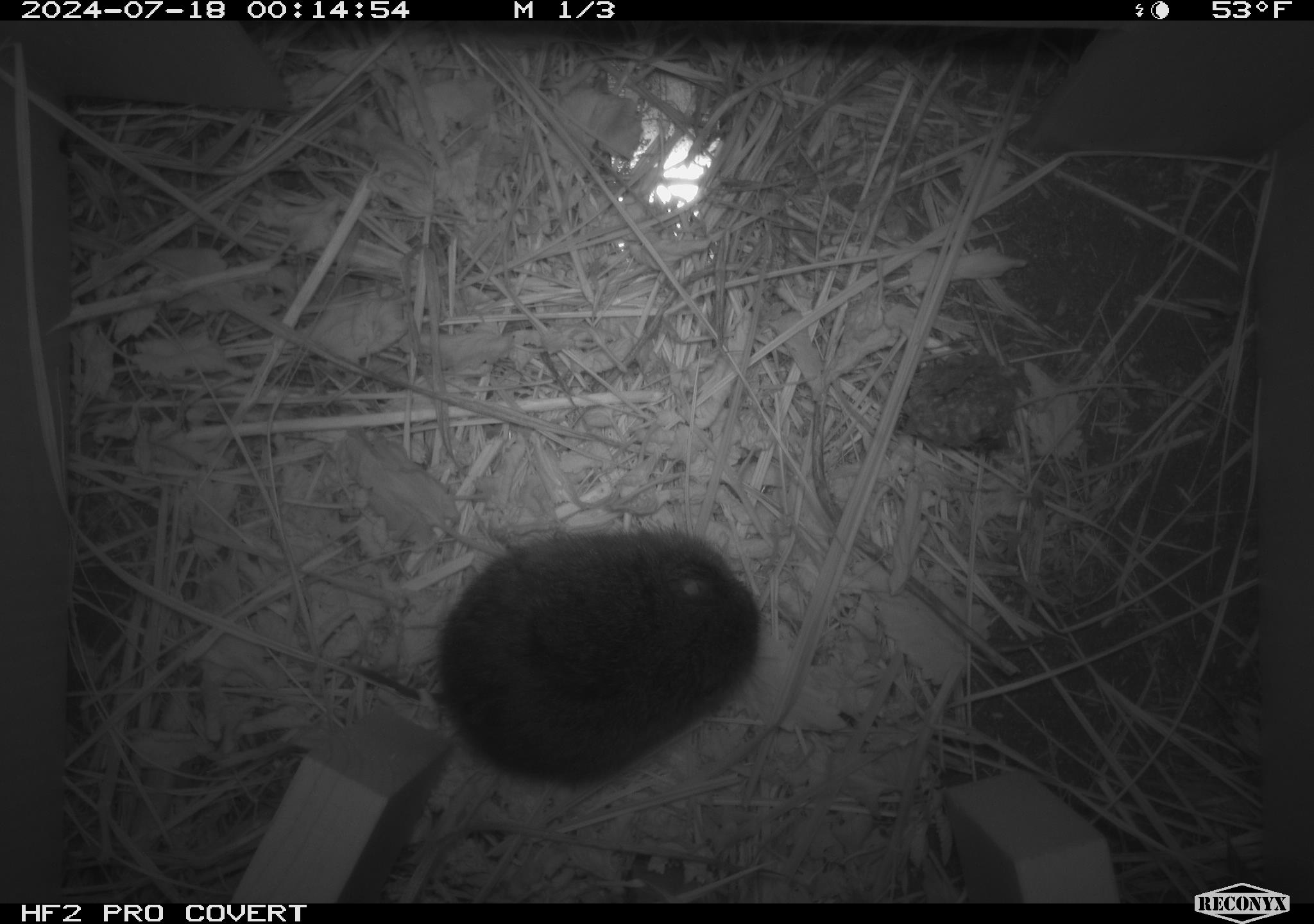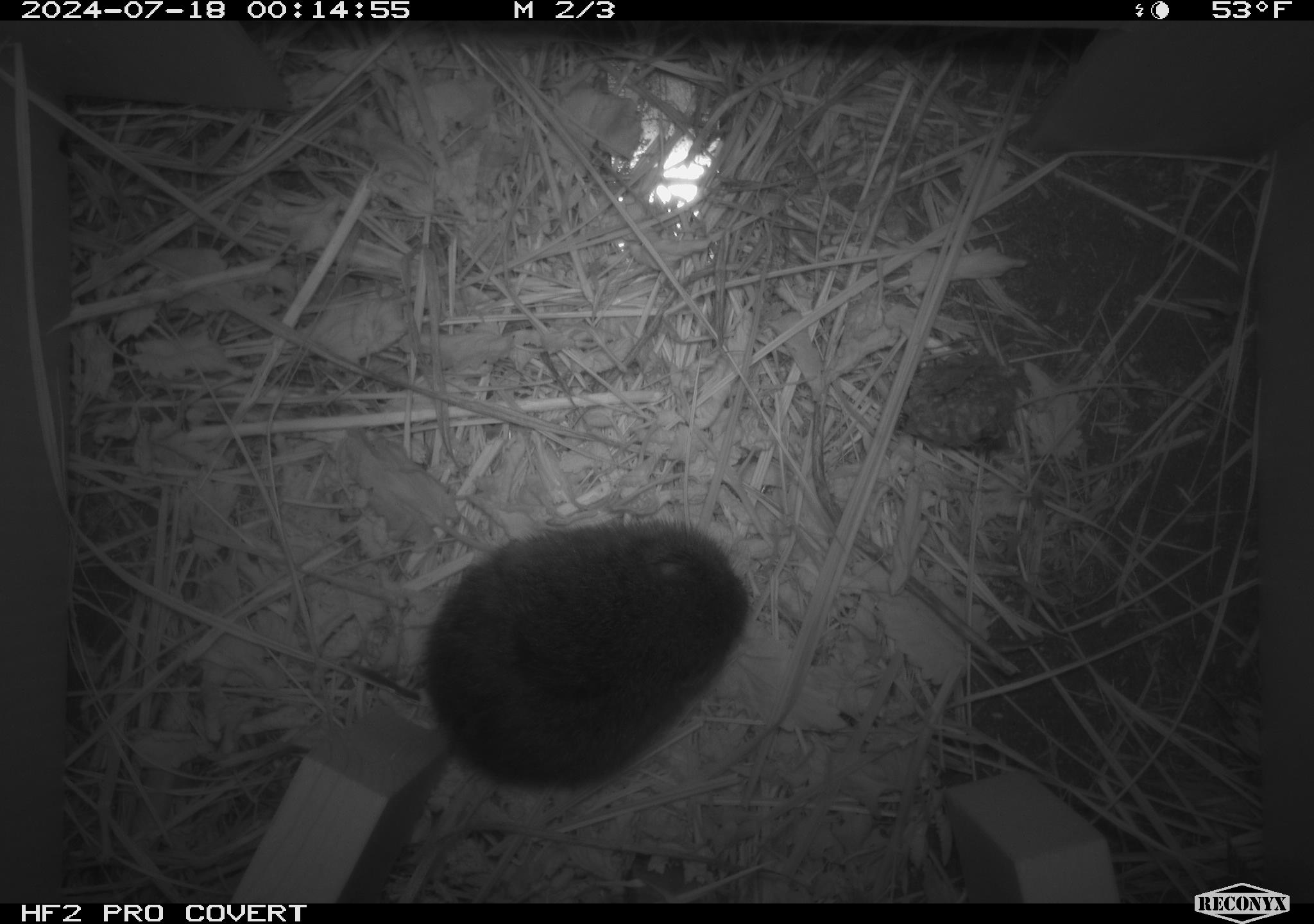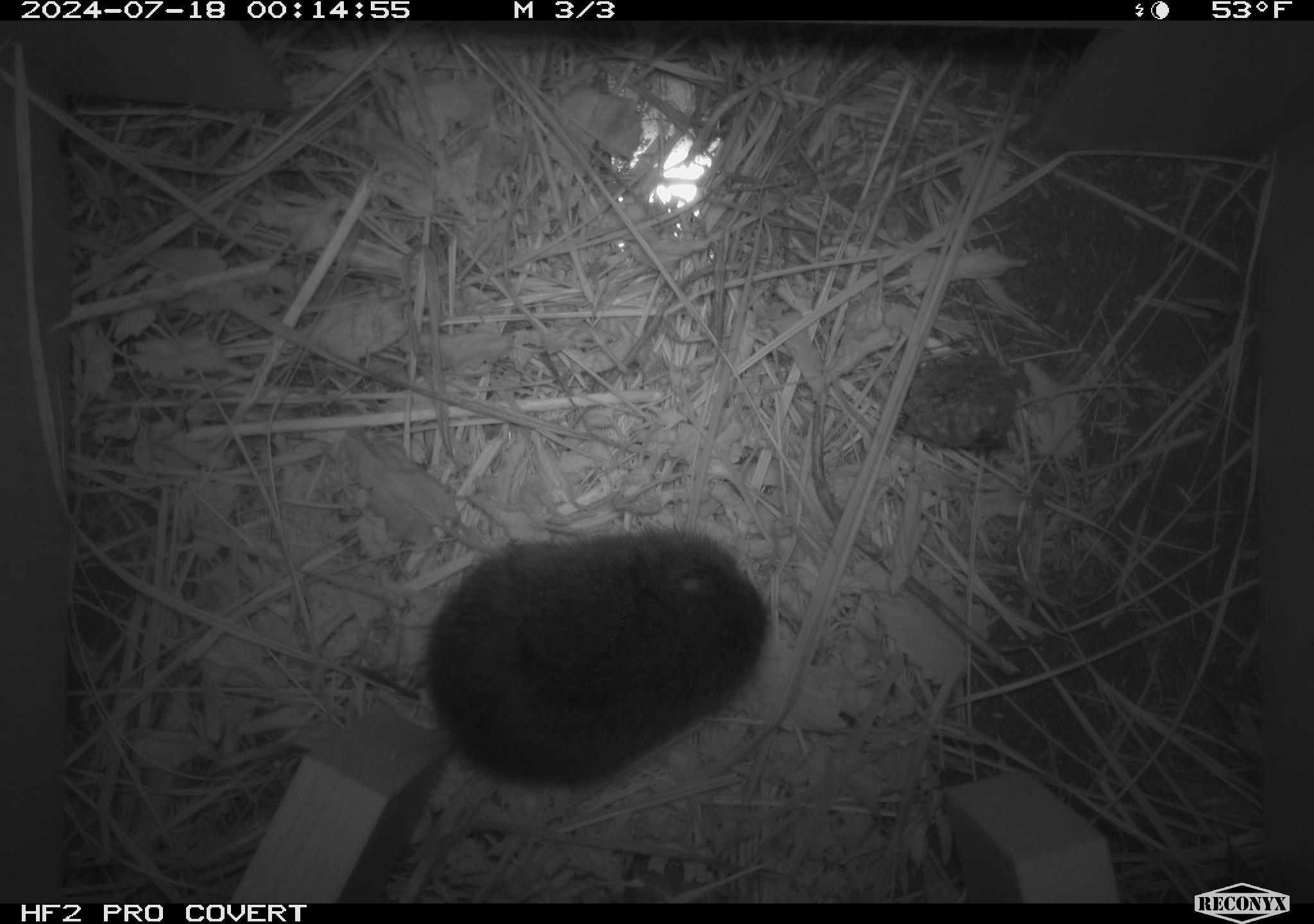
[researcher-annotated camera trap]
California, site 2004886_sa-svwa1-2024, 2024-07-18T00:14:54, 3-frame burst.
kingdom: Animalia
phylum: Chordata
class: Mammalia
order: Rodentia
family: Cricetidae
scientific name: Arvicolinae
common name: voles, lemmings, and muskrats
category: arvicolinae subfamily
Arvicolinae subfamily (voles, lemmings, and muskrats) (Arvicolinae).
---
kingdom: Animalia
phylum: Arthropoda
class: Malacostraca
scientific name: Malacostraca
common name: amphipods, crabs, isopods, krill, lobsters and shrimps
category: malacostracan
Malacostracan (amphipods, crabs, isopods, krill, lobsters and shrimps) (Malacostraca).